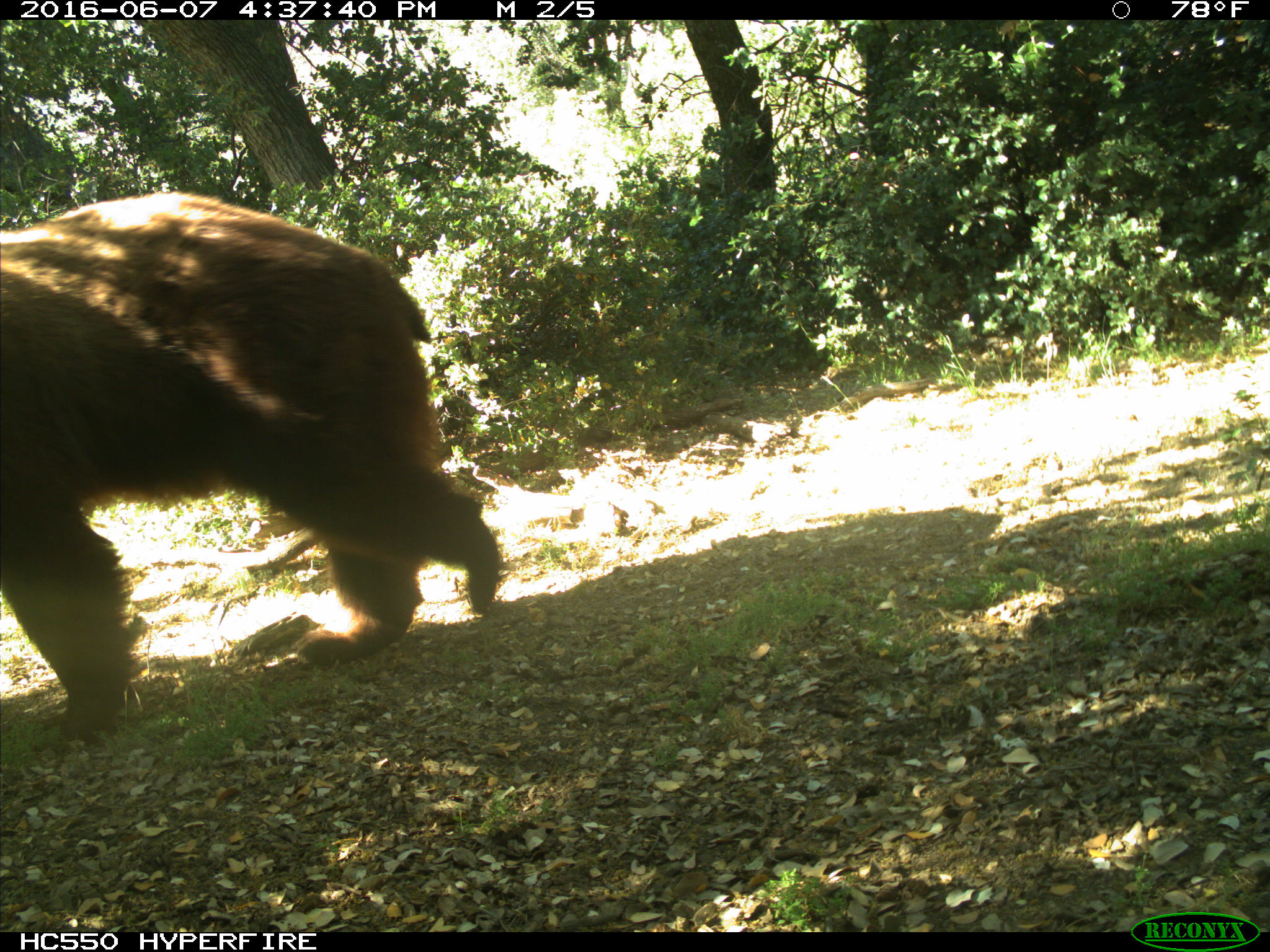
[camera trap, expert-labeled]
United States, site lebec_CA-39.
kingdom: Animalia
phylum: Chordata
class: Mammalia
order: Carnivora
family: Ursidae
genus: Ursus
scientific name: Ursus americanus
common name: american black bear